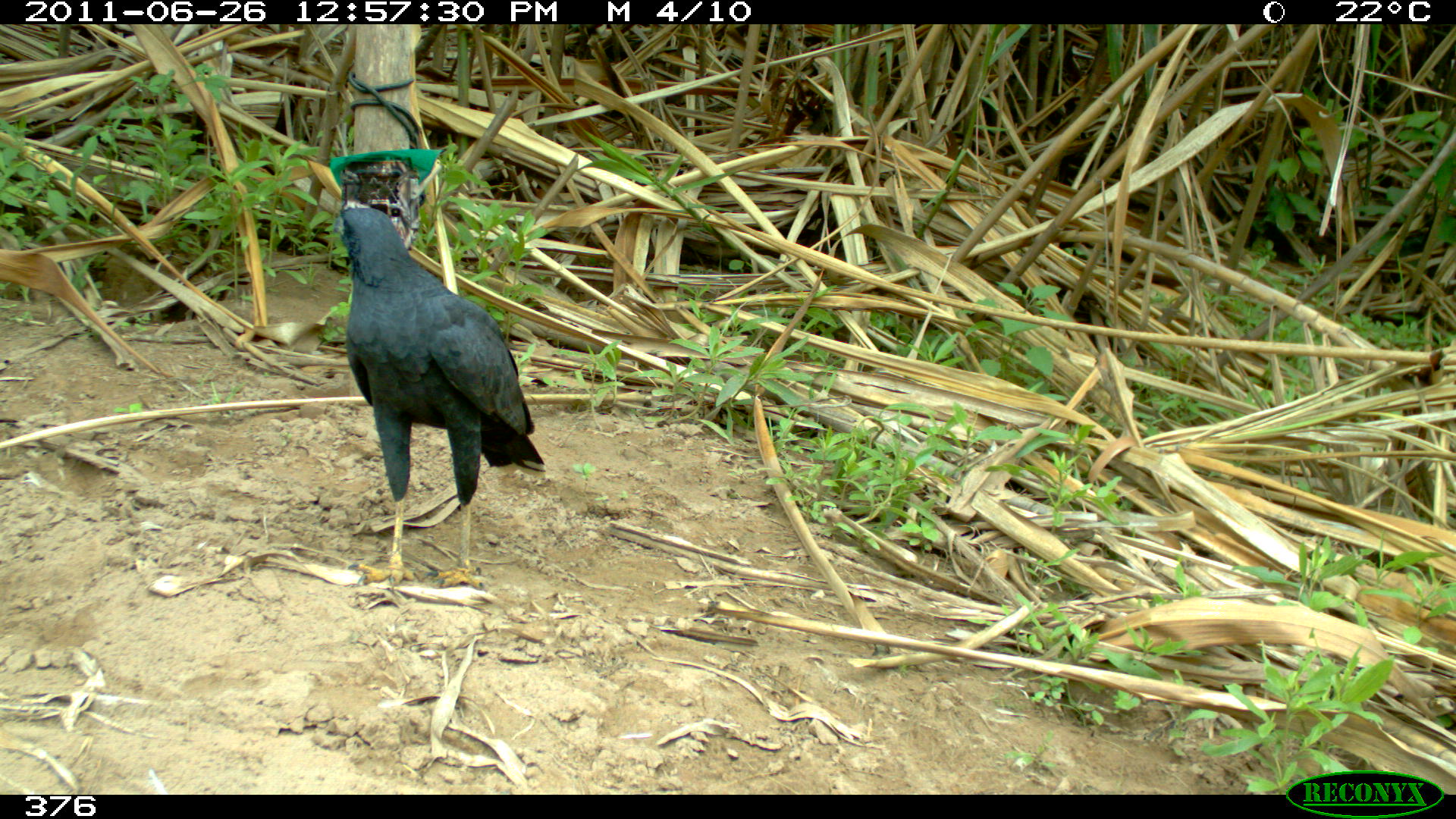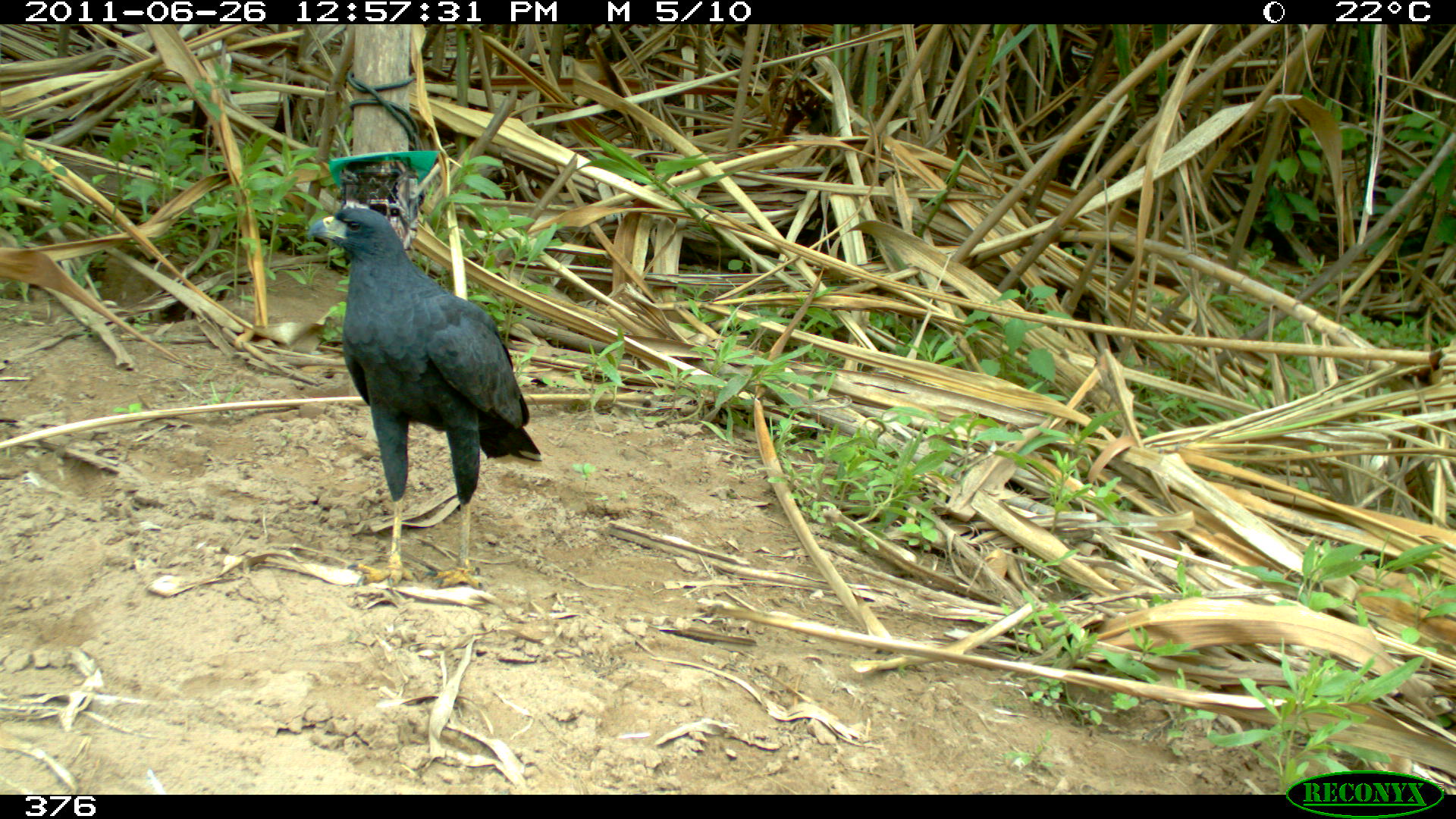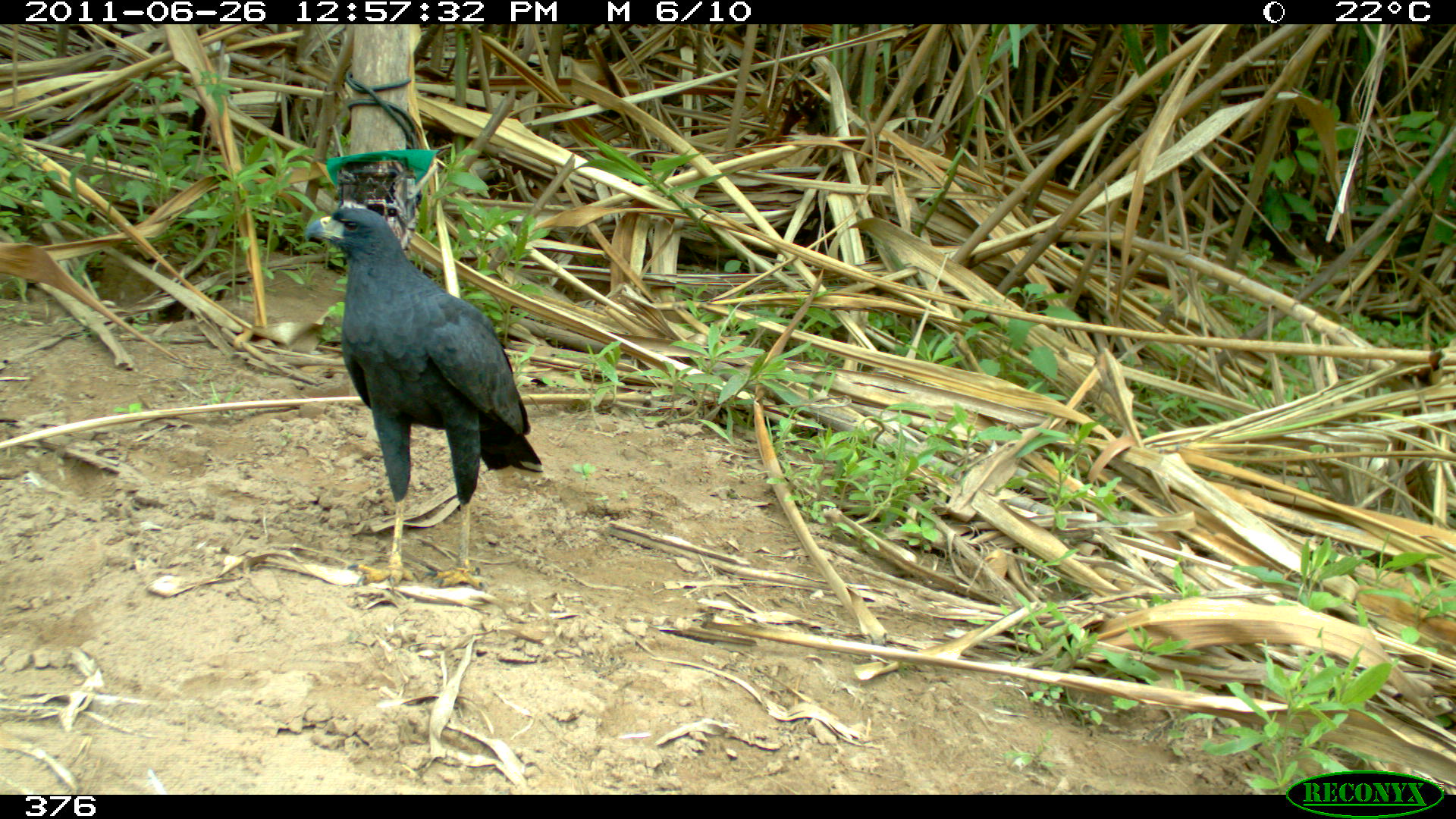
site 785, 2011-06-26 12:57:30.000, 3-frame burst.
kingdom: Animalia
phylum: Chordata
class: Aves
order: Accipitriformes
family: Accipitridae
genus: Buteogallus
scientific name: Buteogallus urubitinga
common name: great black hawk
Buteogallus urubitinga (great black hawk).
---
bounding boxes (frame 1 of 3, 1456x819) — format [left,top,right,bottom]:
buteogallus urubitinga: [328,202,547,591]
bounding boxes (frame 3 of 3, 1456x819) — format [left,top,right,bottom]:
buteogallus urubitinga: [301,204,544,592]